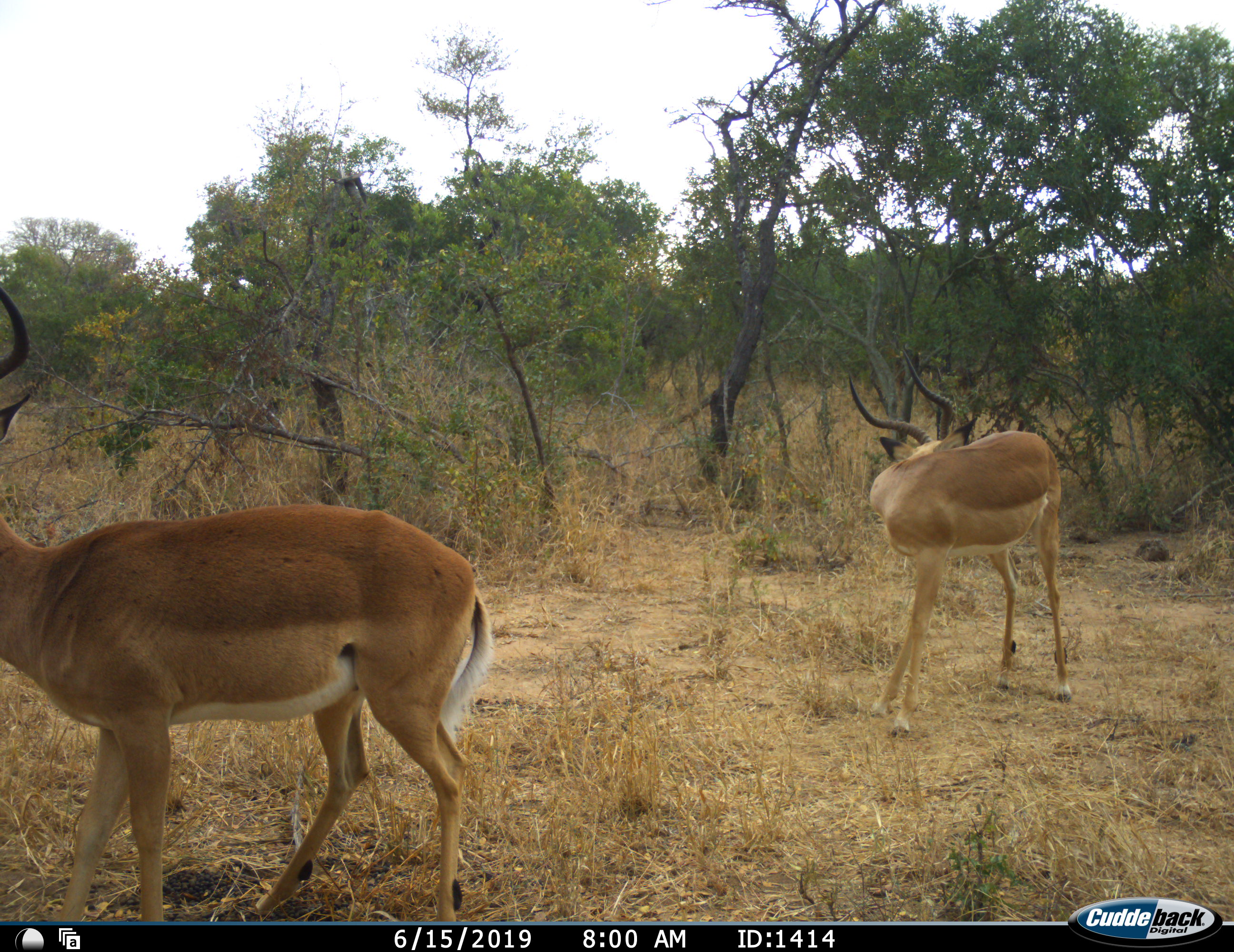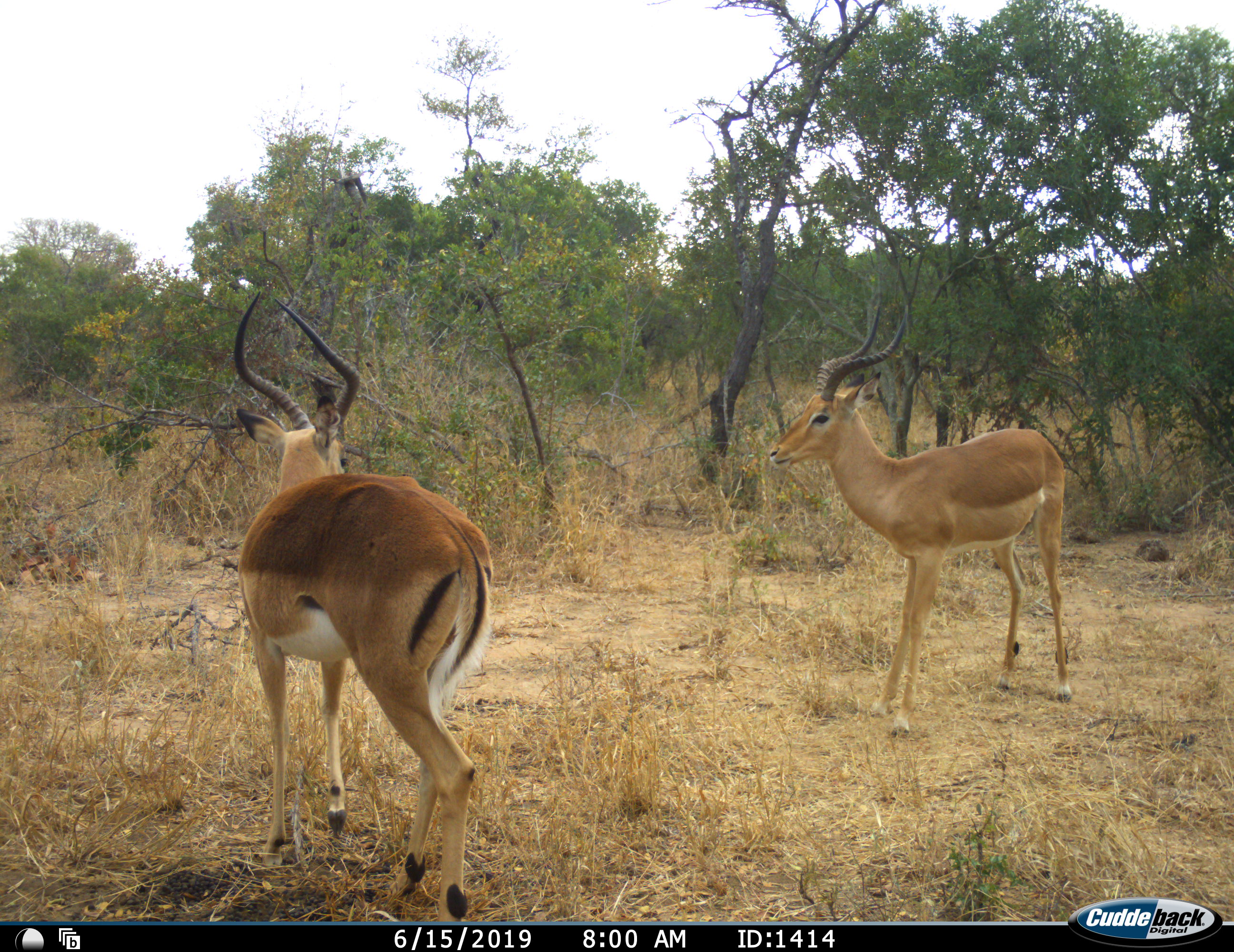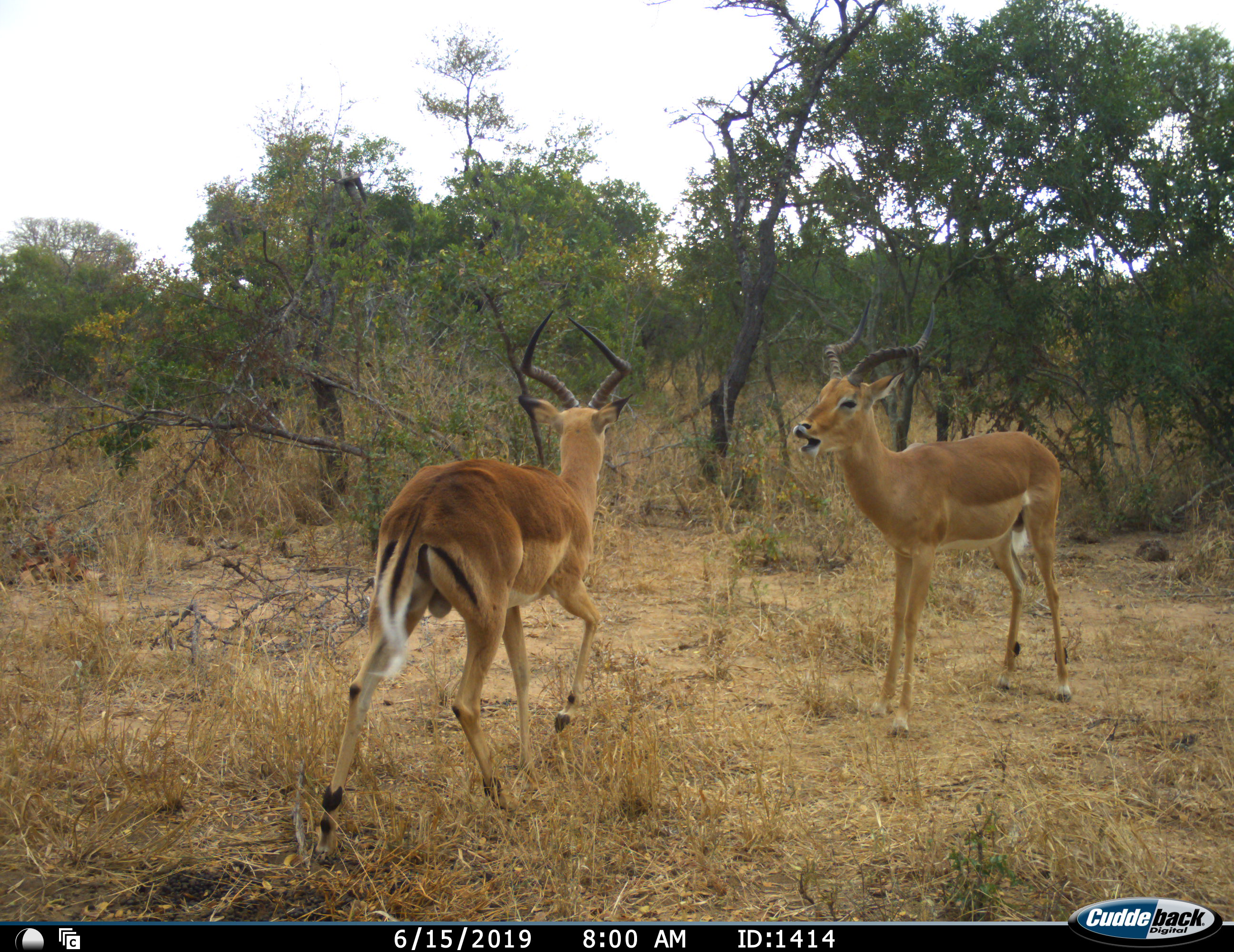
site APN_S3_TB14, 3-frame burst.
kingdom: Animalia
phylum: Chordata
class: Mammalia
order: Artiodactyla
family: Bovidae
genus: Aepyceros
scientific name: Aepyceros melampus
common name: impala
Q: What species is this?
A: Impala (Aepyceros melampus).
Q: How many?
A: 2.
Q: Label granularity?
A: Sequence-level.